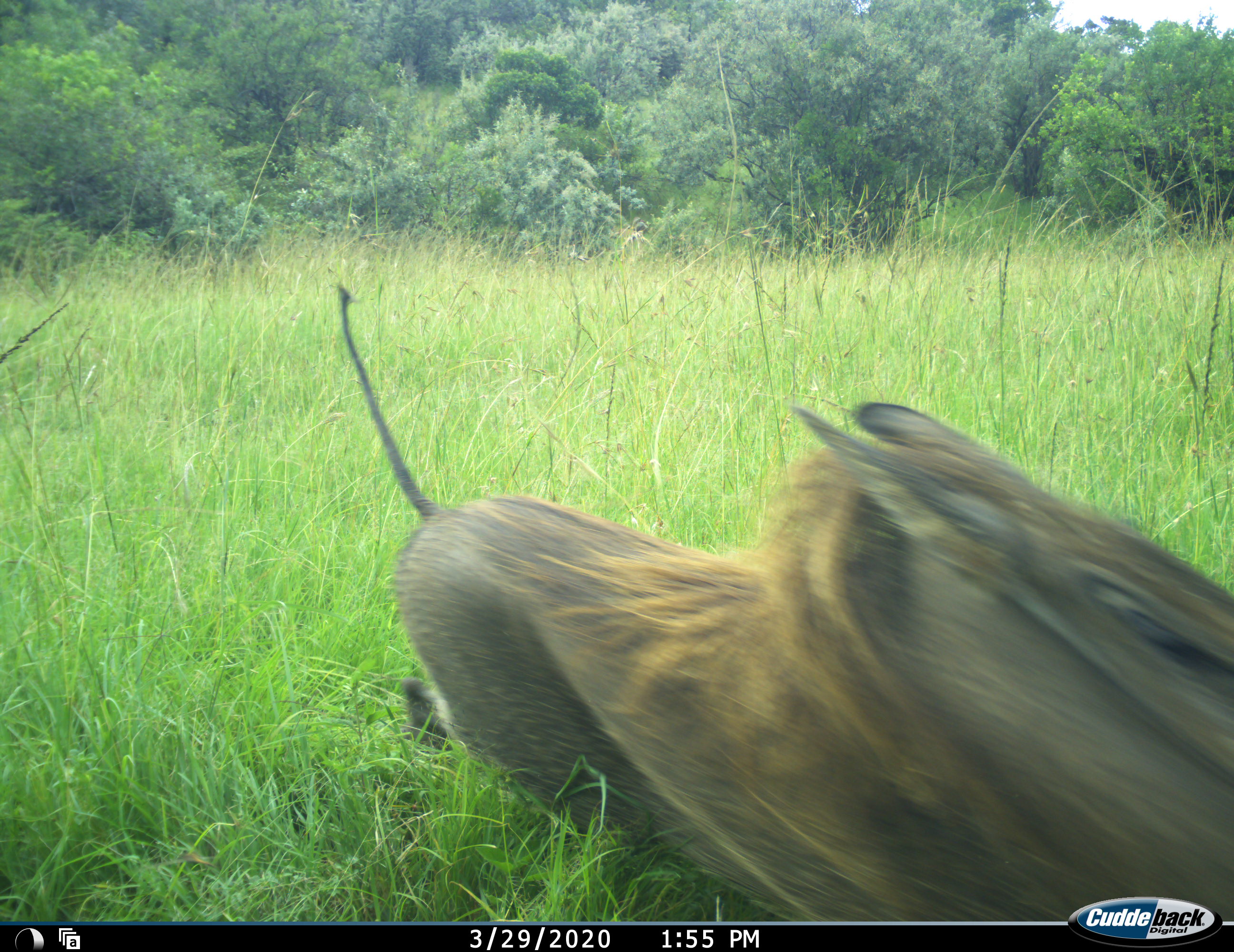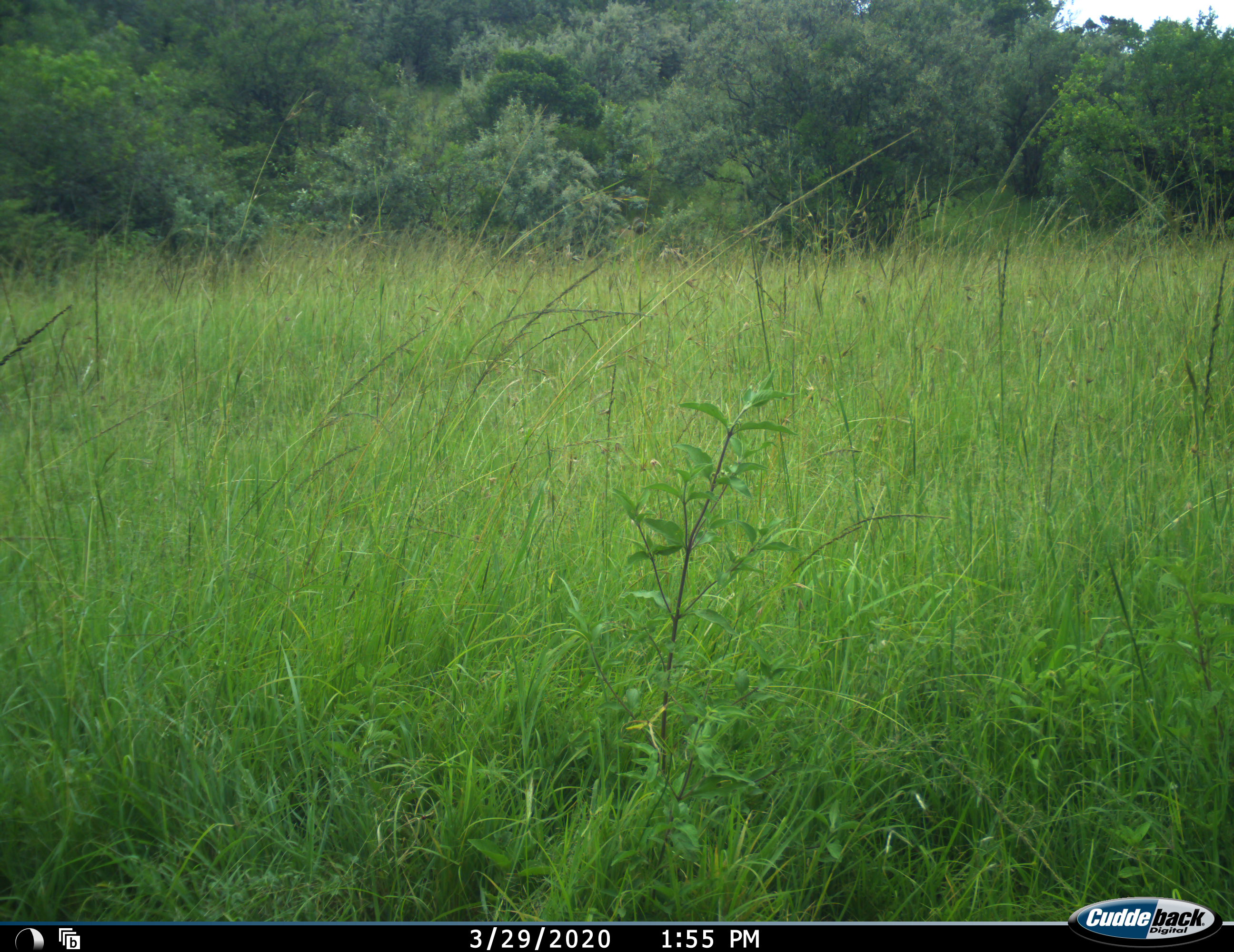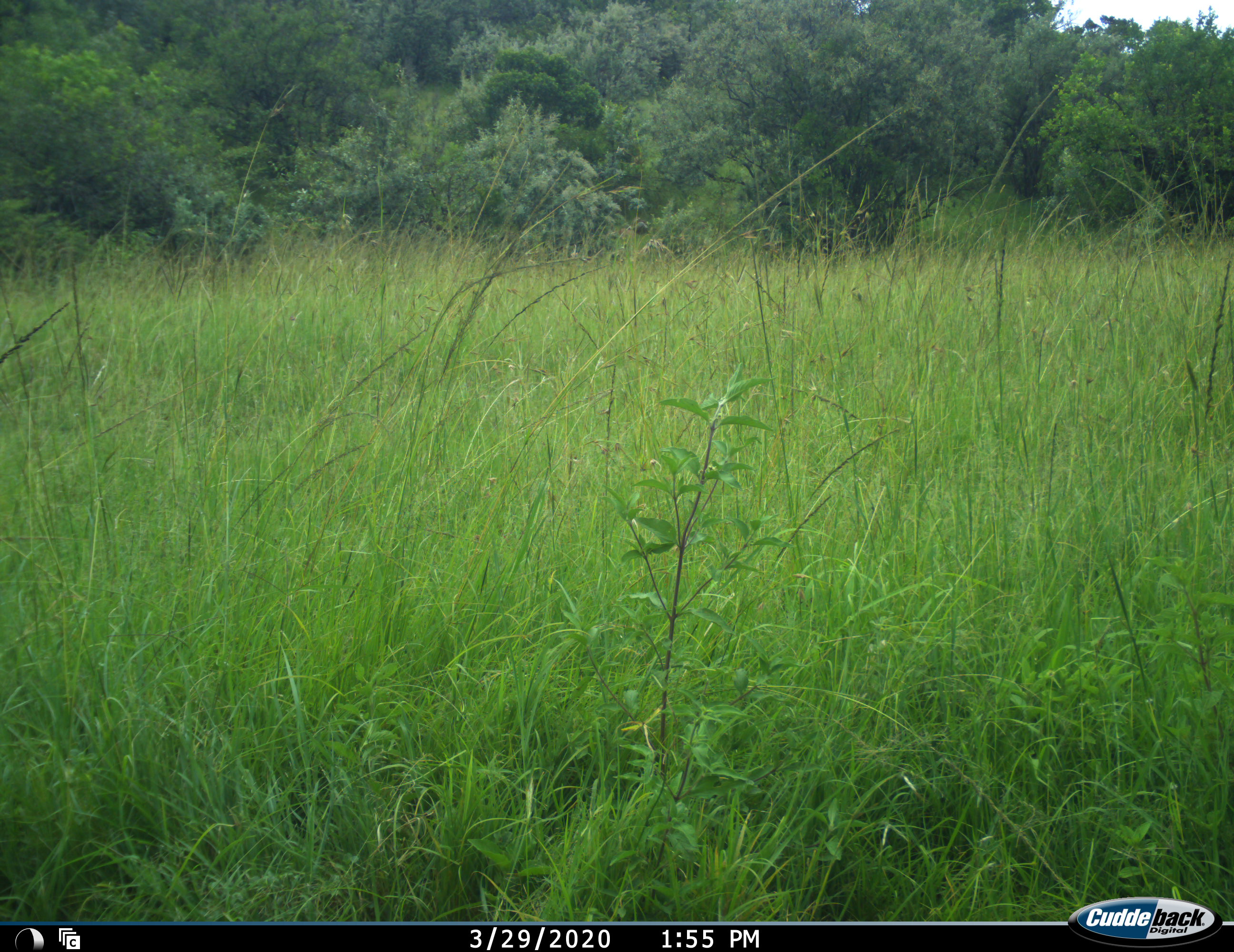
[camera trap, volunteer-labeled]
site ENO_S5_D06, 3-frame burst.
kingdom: Animalia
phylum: Chordata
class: Mammalia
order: Artiodactyla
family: Suidae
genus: Phacochoerus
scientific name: Phacochoerus africanus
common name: warthog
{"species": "warthog (Phacochoerus africanus)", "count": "1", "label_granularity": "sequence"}